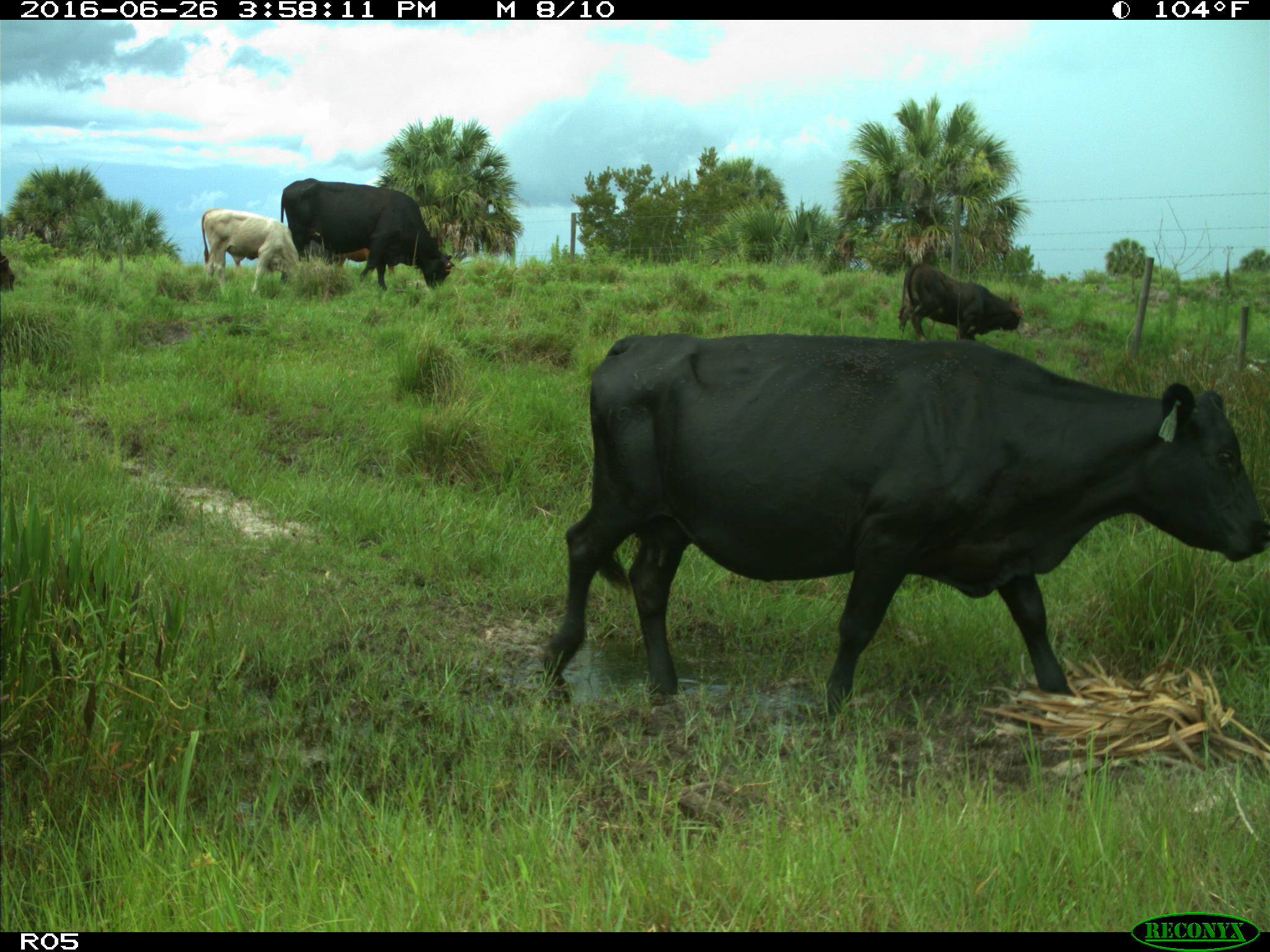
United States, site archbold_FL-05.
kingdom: Animalia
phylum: Chordata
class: Mammalia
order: Artiodactyla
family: Bovidae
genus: Bos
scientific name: Bos taurus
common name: domestic cow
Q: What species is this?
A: Bos taurus (domestic cow).